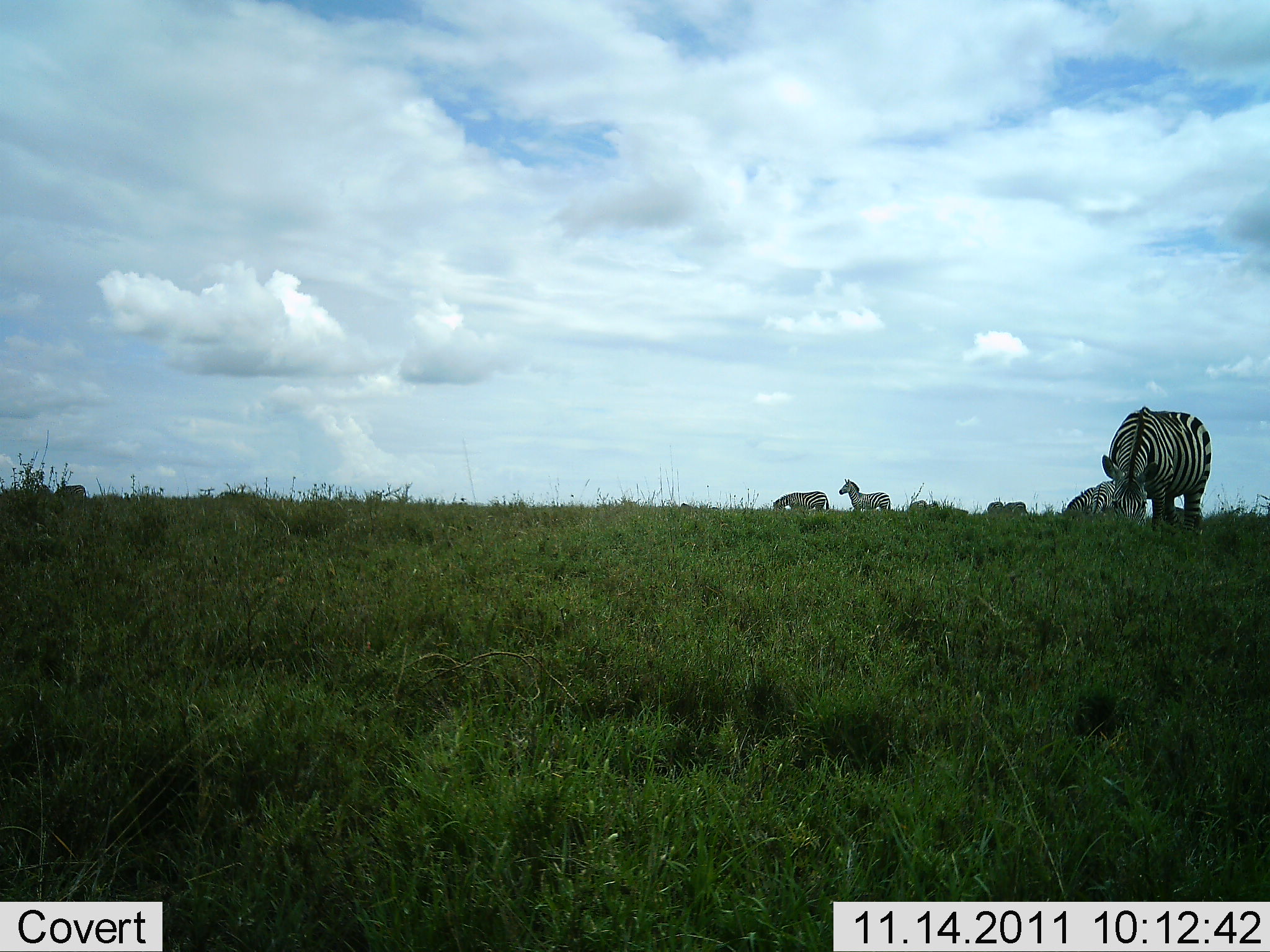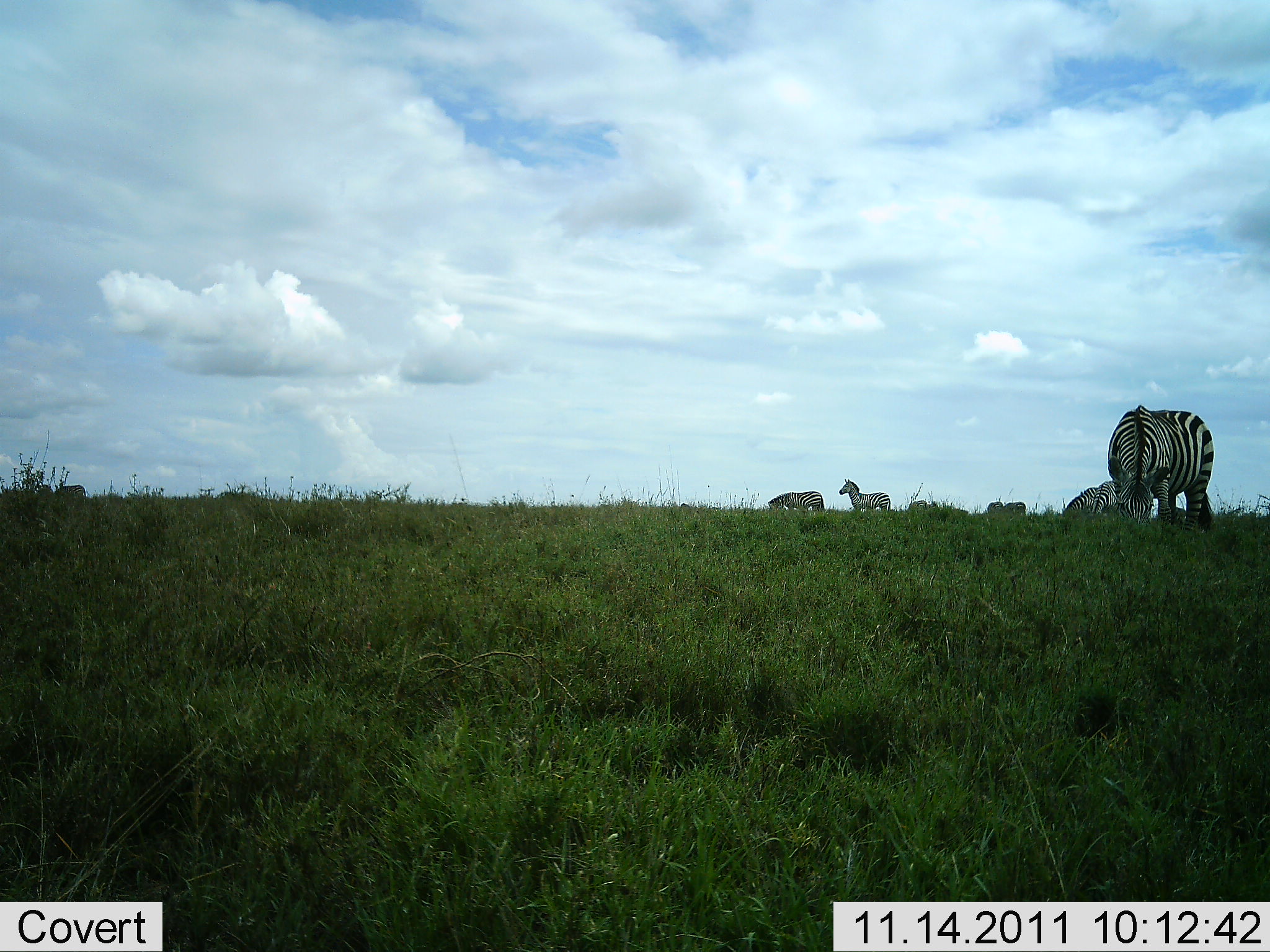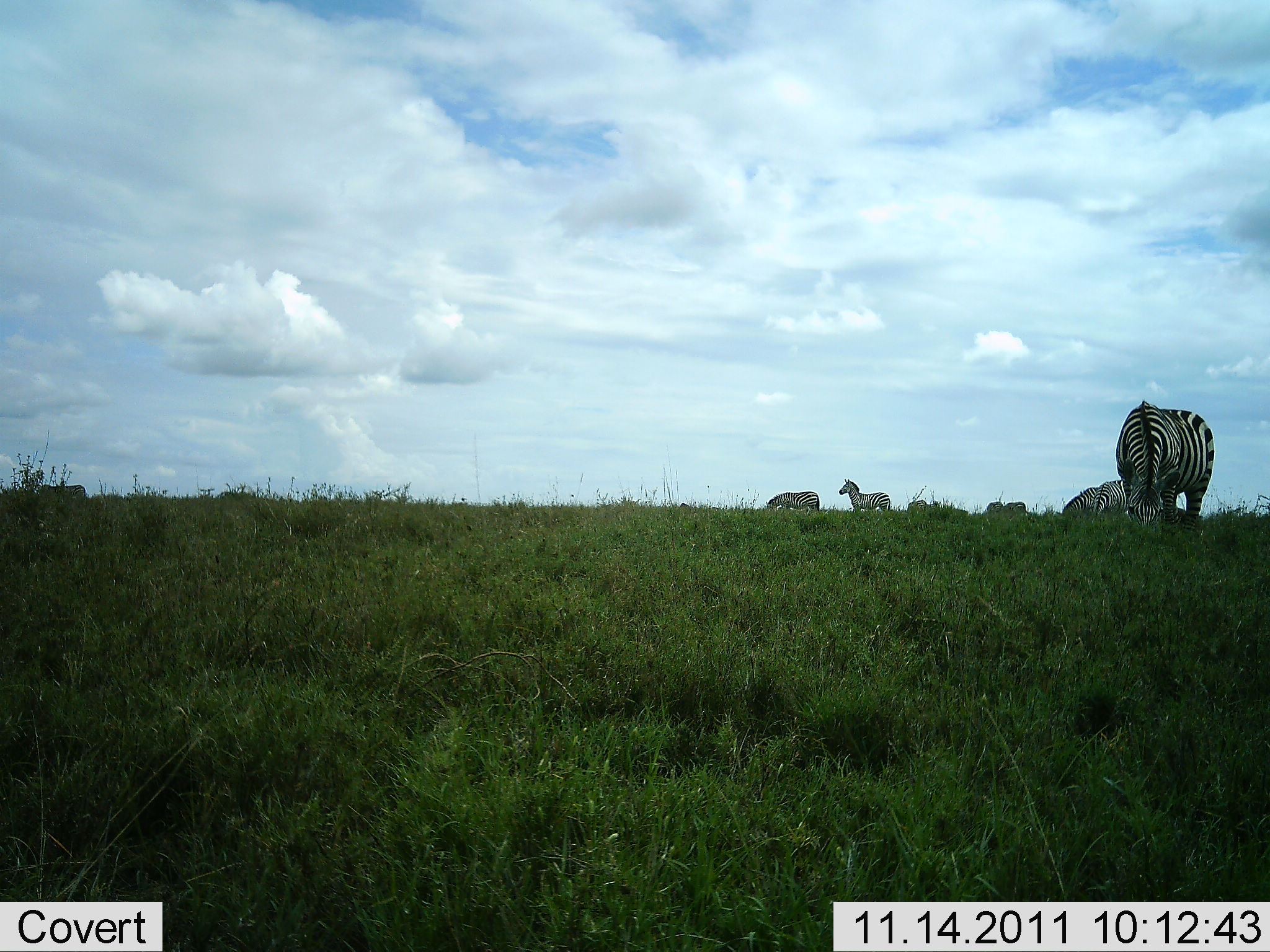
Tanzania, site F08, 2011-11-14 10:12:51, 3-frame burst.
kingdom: Animalia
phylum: Chordata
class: Mammalia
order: Perissodactyla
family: Equidae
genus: Equus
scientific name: Equus quagga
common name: plains zebra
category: zebra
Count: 6.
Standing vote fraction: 50%.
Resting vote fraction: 17%.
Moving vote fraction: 25%.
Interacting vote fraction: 0%.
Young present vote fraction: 0%.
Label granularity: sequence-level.